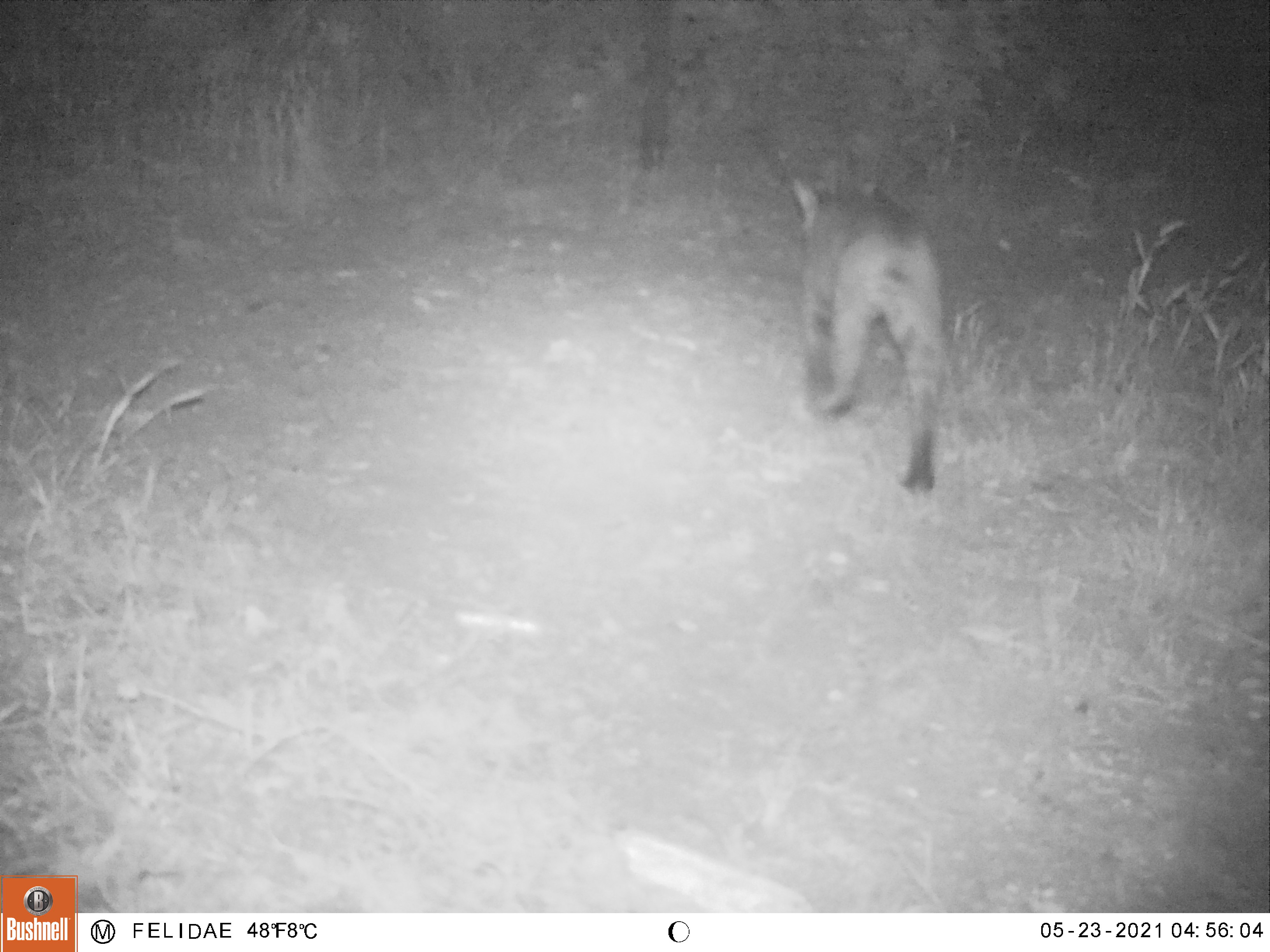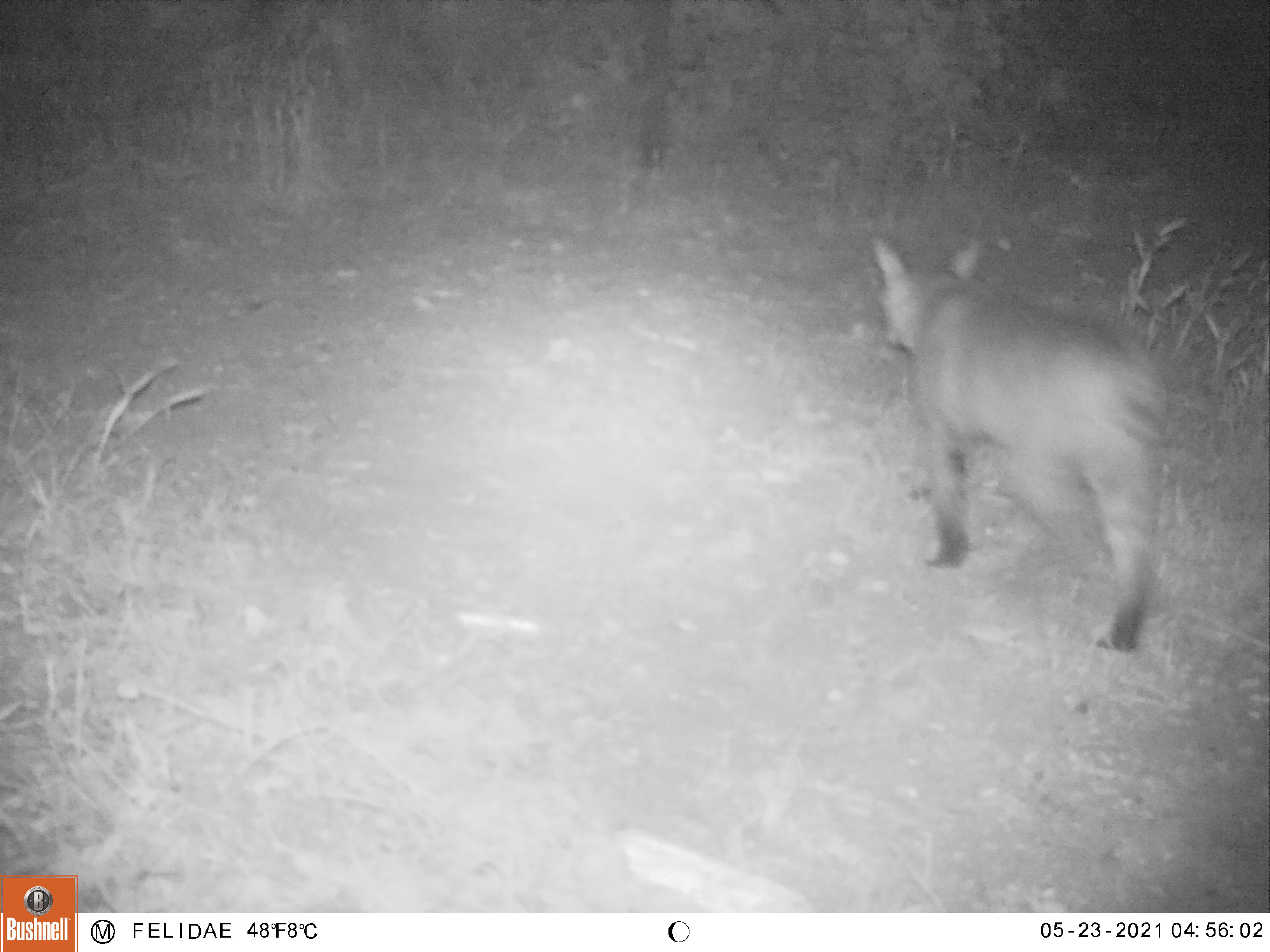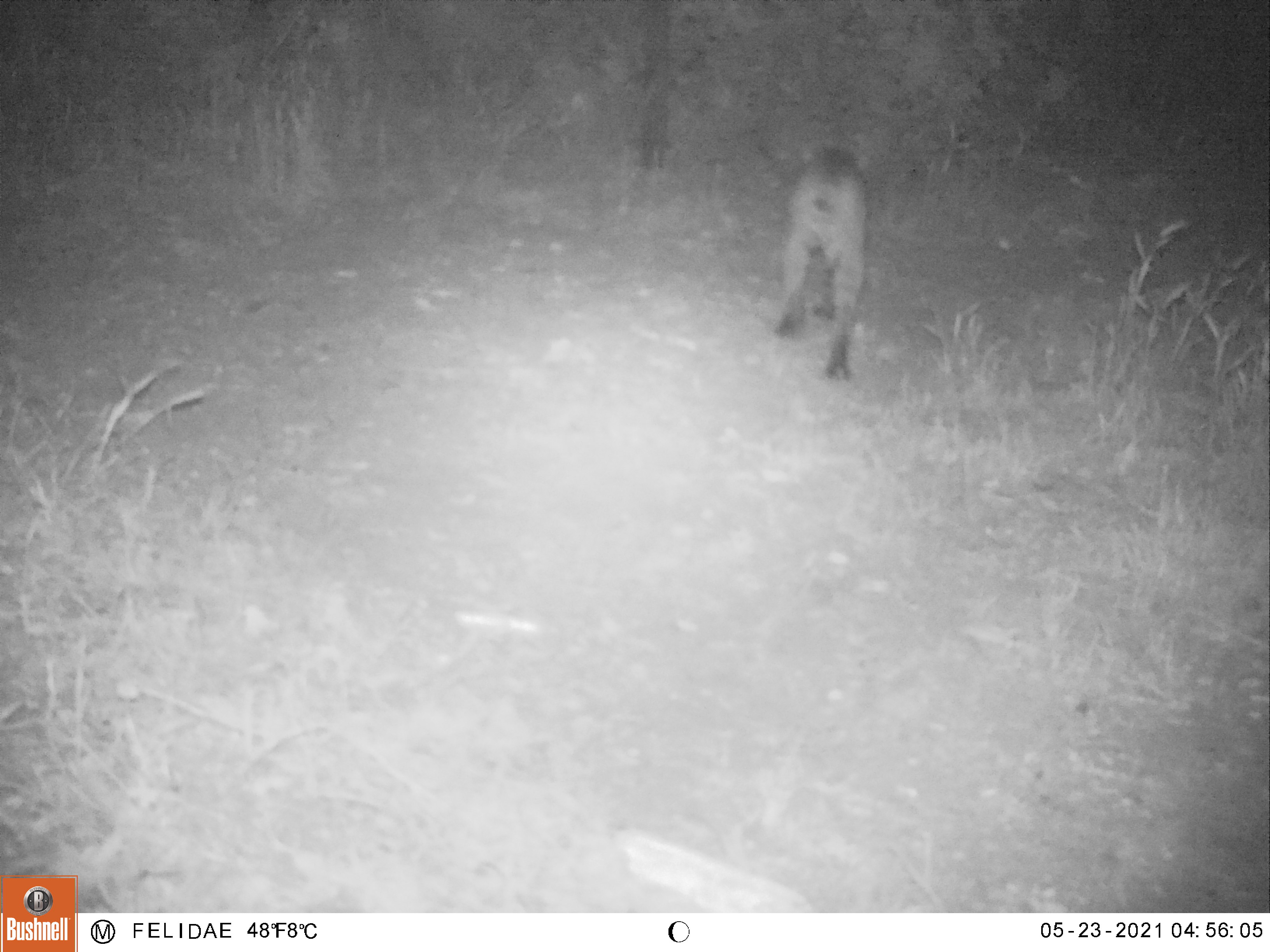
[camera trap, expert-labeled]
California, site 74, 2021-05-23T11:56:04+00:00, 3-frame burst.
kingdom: Animalia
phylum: Chordata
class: Mammalia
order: Carnivora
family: Felidae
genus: Lynx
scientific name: Lynx rufus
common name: bobcat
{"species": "bobcat (Lynx rufus)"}